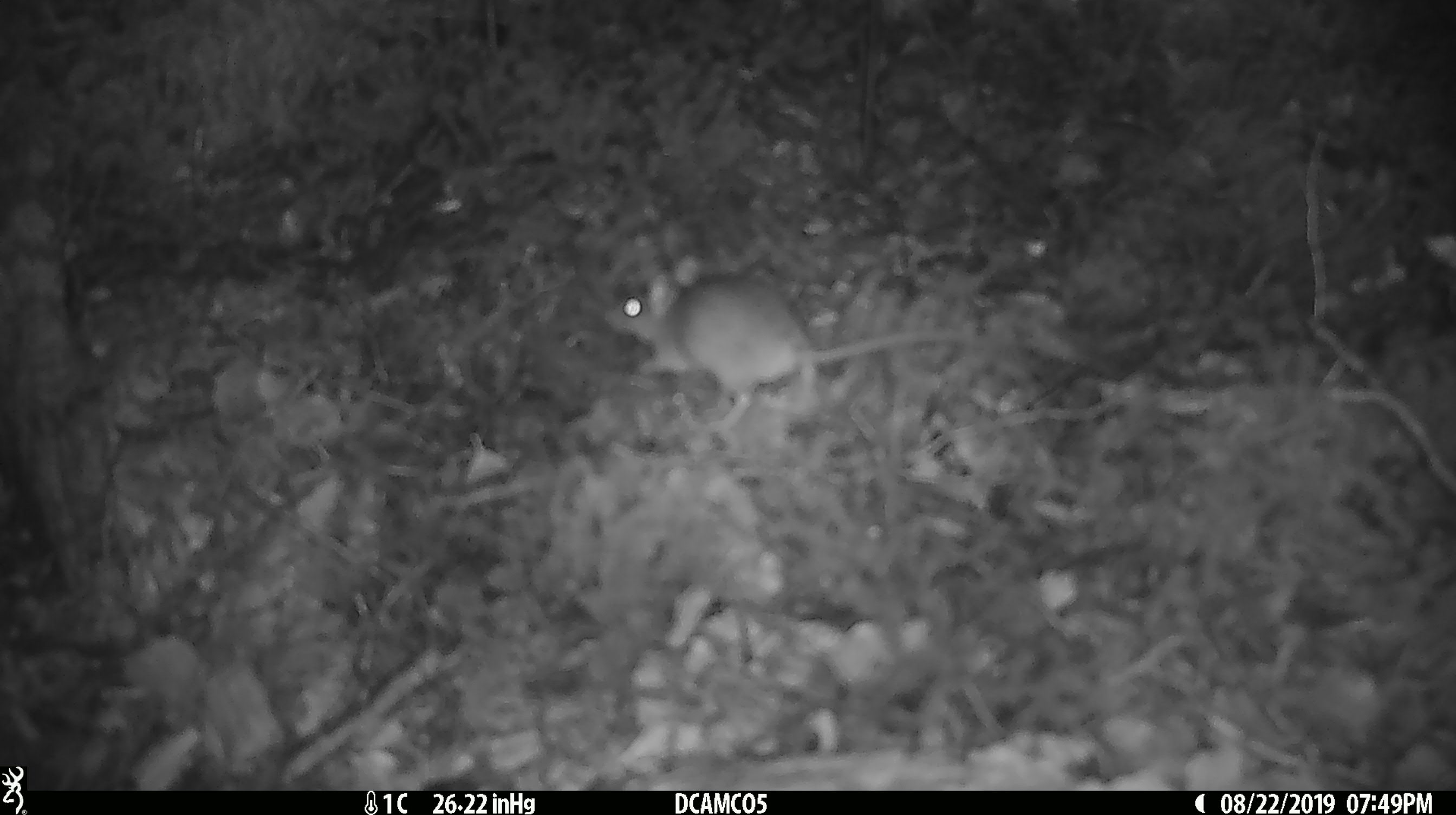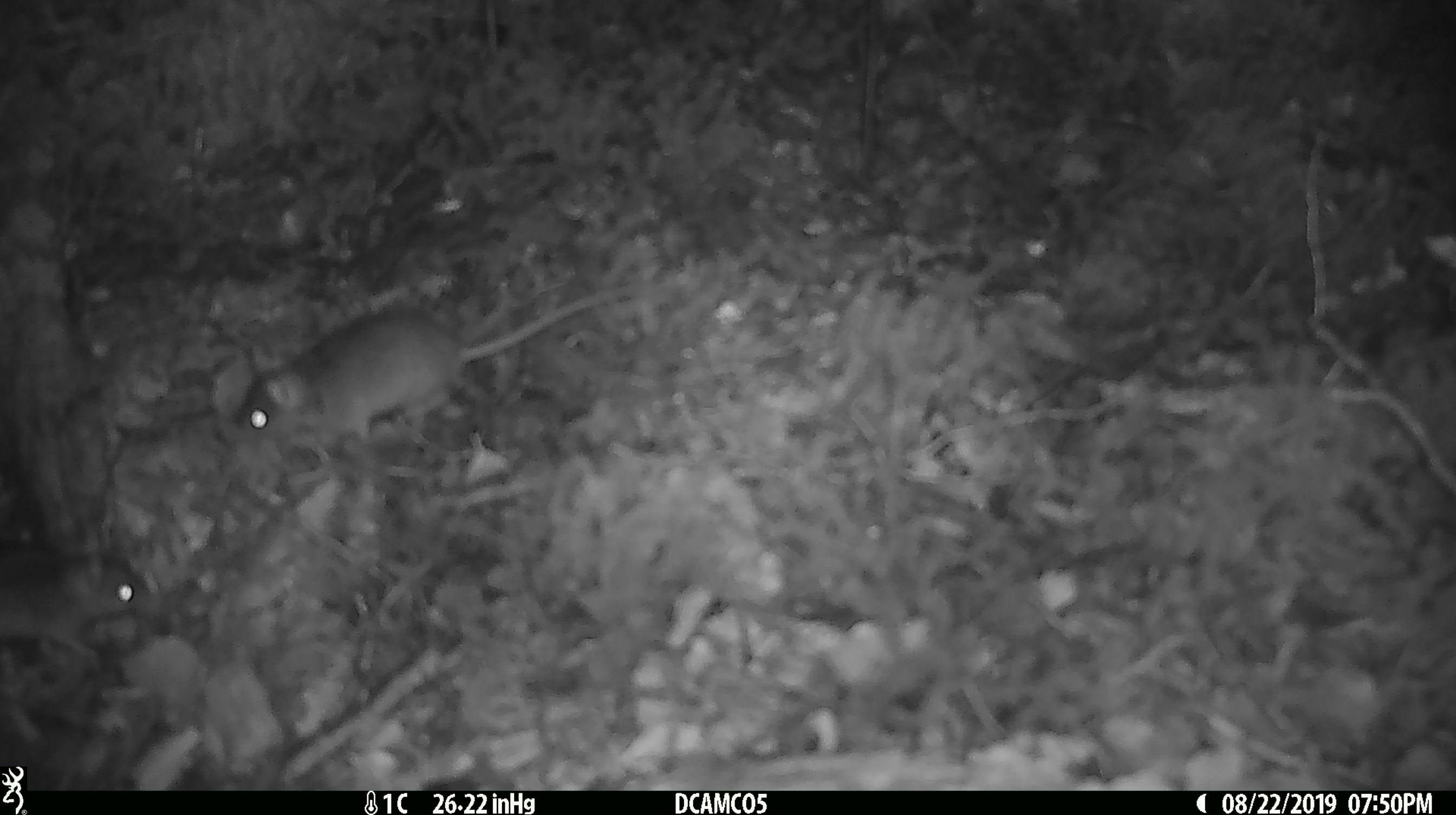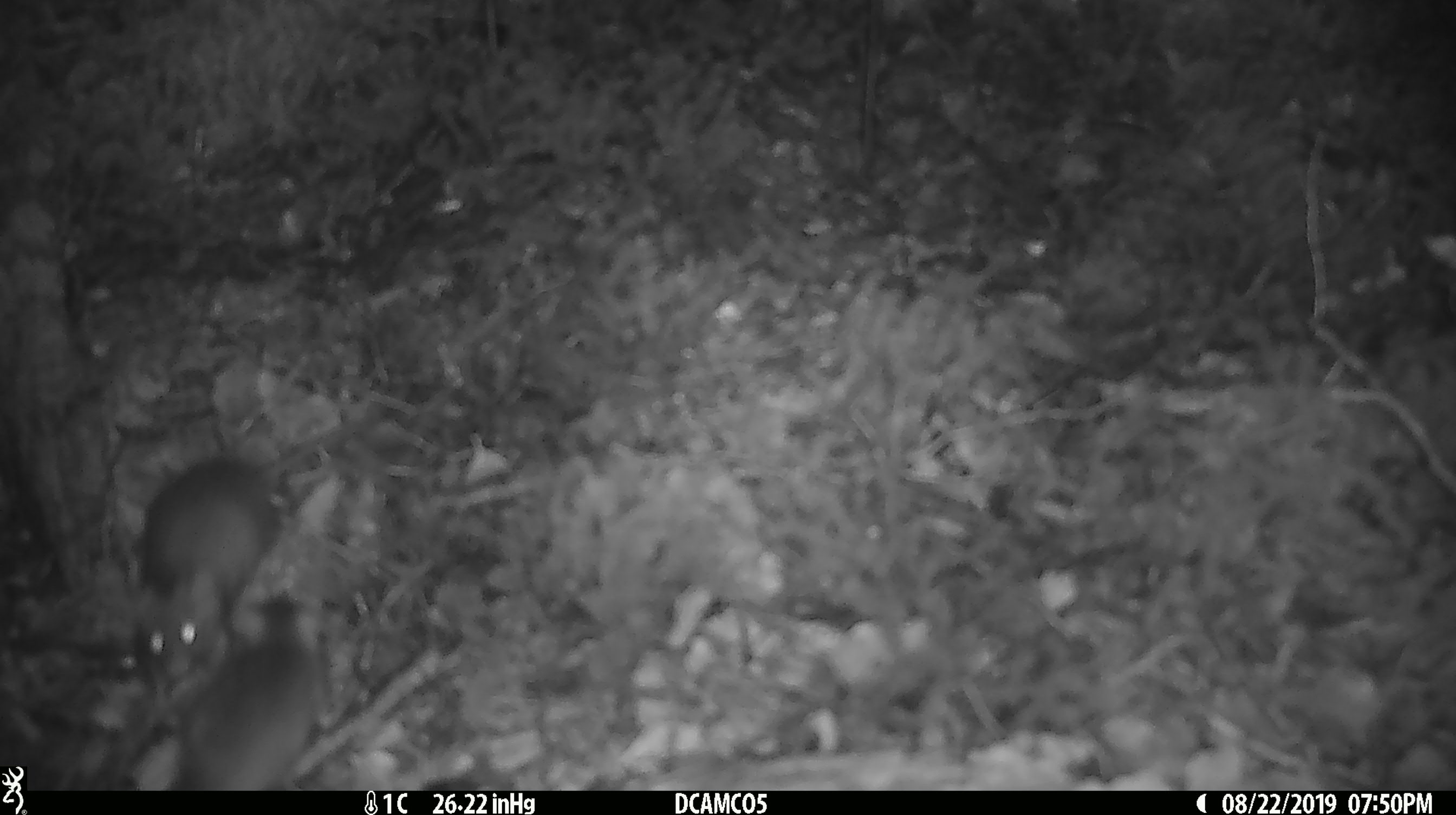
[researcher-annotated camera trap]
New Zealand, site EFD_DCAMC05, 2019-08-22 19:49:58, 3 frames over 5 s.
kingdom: Animalia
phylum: Chordata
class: Mammalia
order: Rodentia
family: Muridae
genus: Mus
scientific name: Mus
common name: mouse